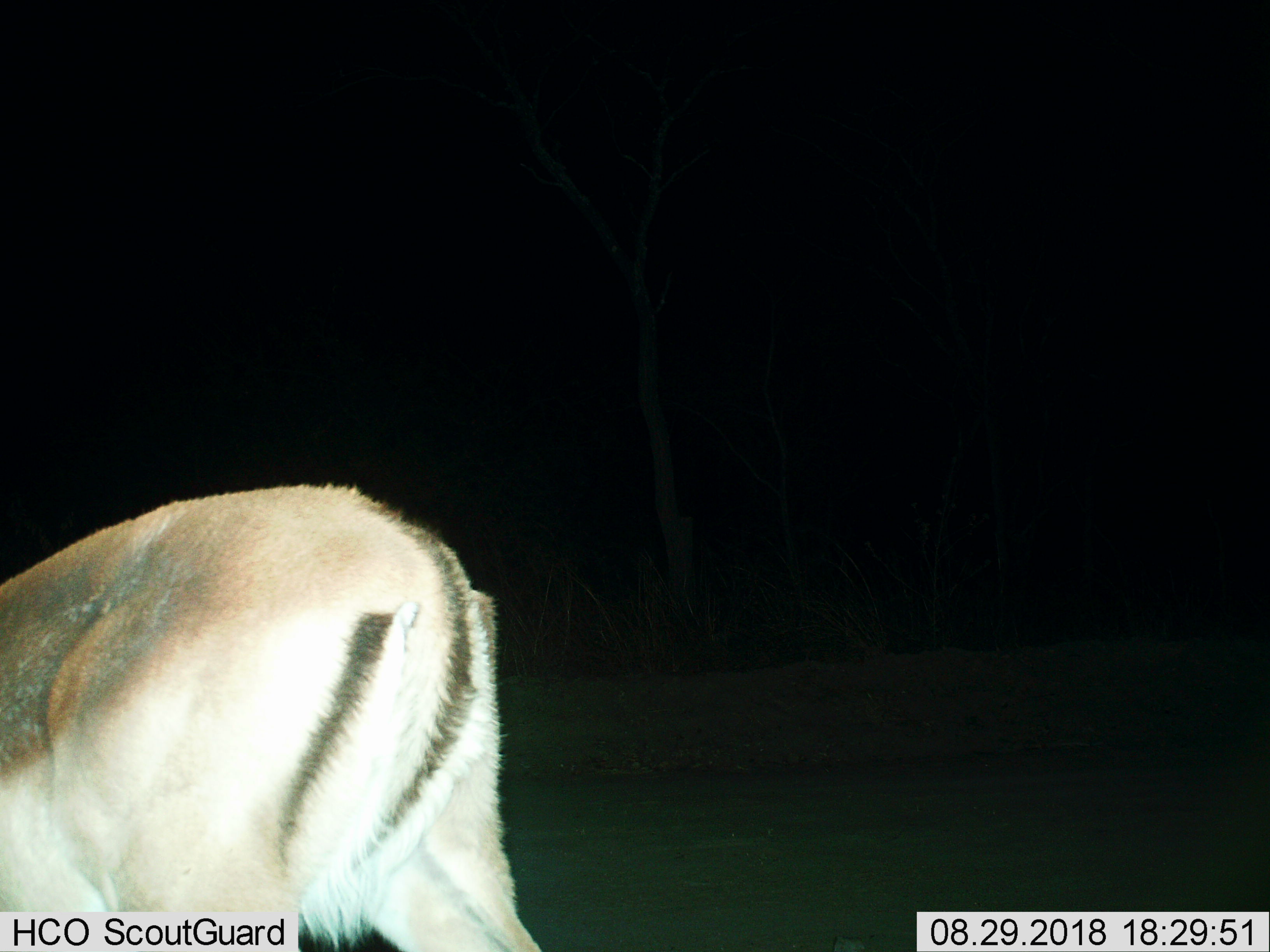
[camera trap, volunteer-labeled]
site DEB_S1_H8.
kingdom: Animalia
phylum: Chordata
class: Mammalia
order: Artiodactyla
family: Bovidae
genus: Aepyceros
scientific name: Aepyceros melampus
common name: impala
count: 1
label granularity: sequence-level